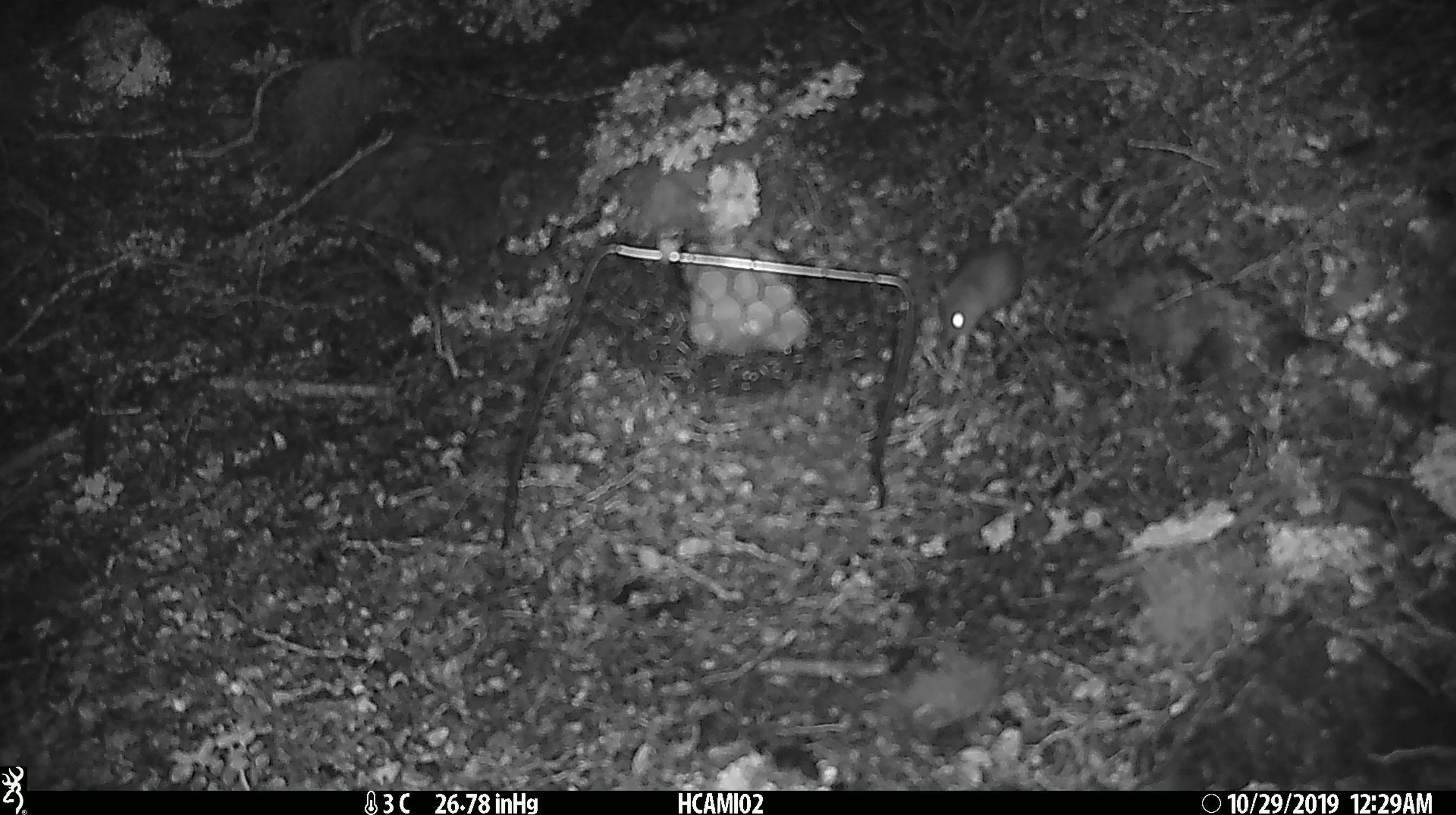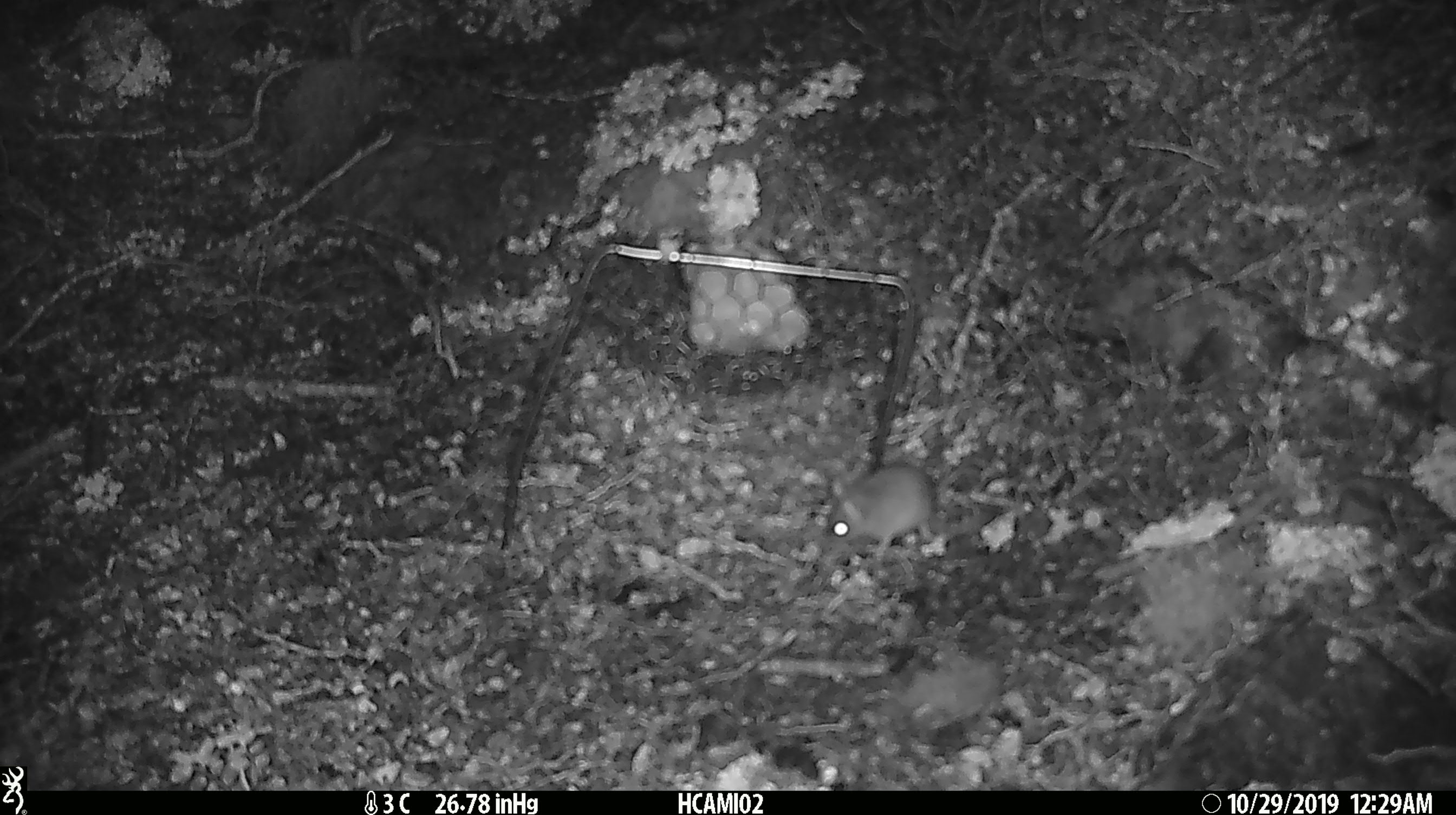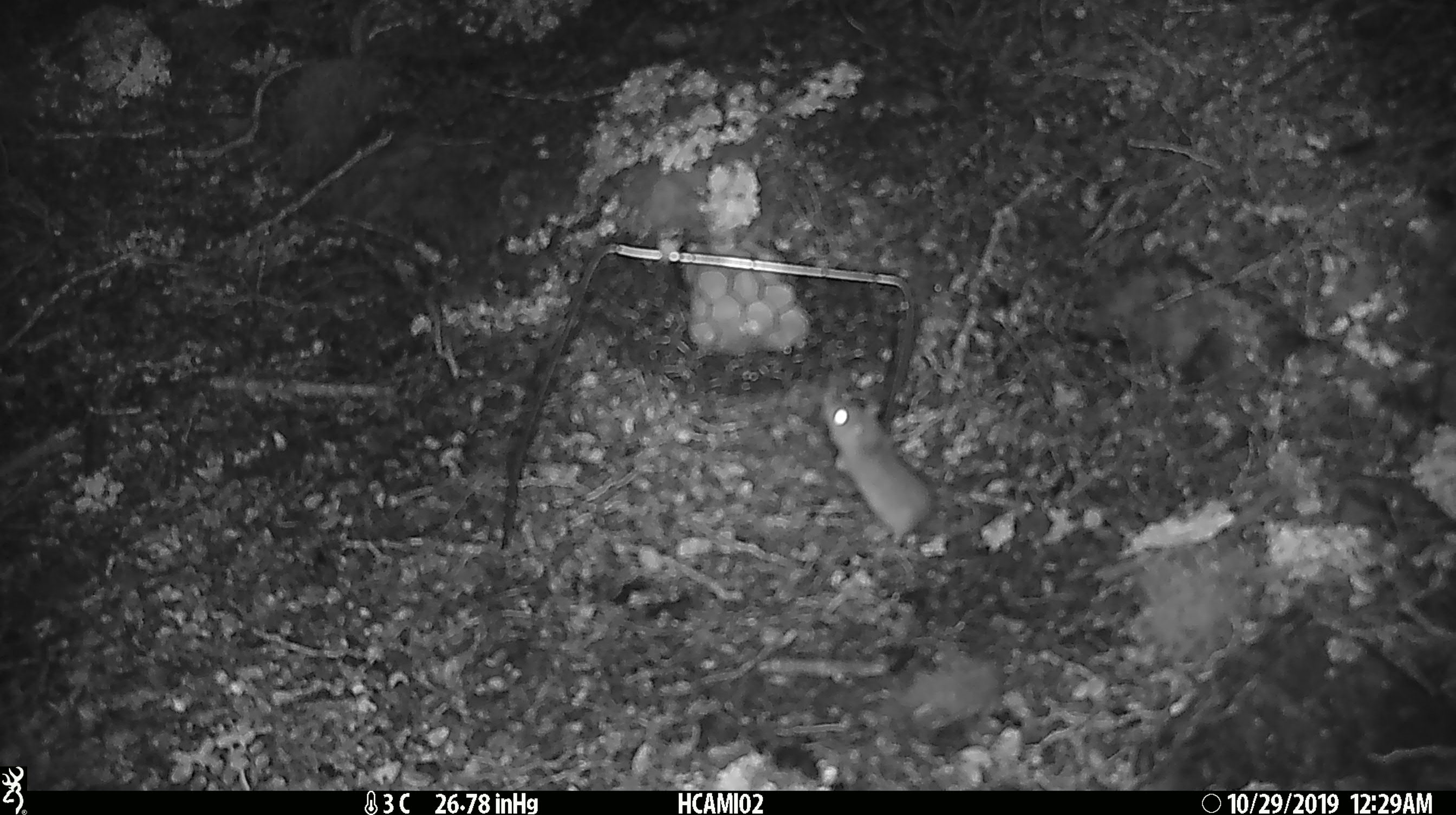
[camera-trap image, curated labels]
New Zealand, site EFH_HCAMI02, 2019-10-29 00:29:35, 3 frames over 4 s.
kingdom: Animalia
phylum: Chordata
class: Mammalia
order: Rodentia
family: Muridae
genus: Mus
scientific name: Mus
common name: mouse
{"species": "mouse (Mus)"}